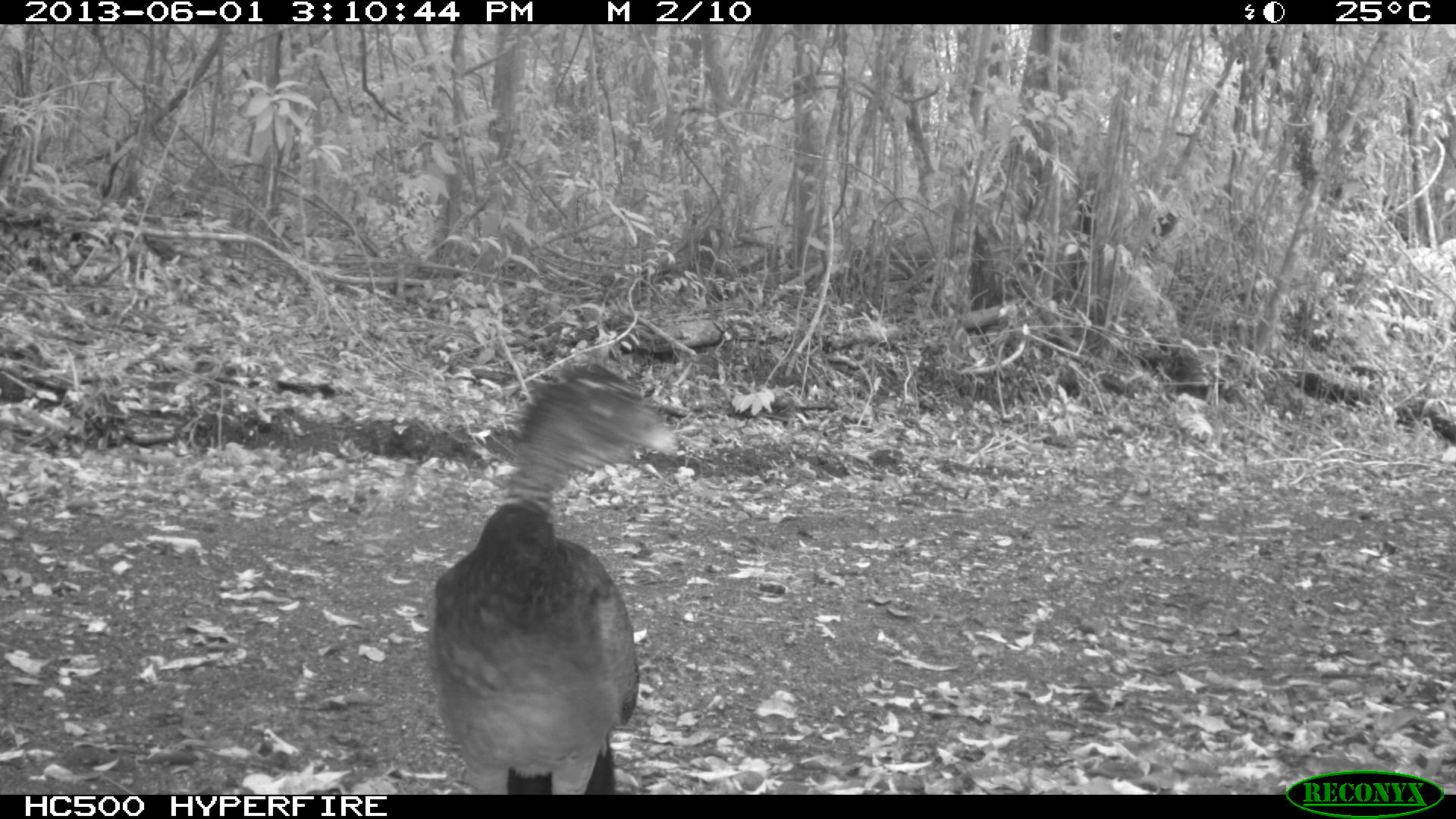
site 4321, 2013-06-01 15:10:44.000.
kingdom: Animalia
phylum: Chordata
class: Aves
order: Galliformes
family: Cracidae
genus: Crax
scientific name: Crax rubra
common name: great curassow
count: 1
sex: female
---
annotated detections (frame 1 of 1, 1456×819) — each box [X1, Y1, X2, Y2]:
crax rubra: [422, 359, 676, 794]